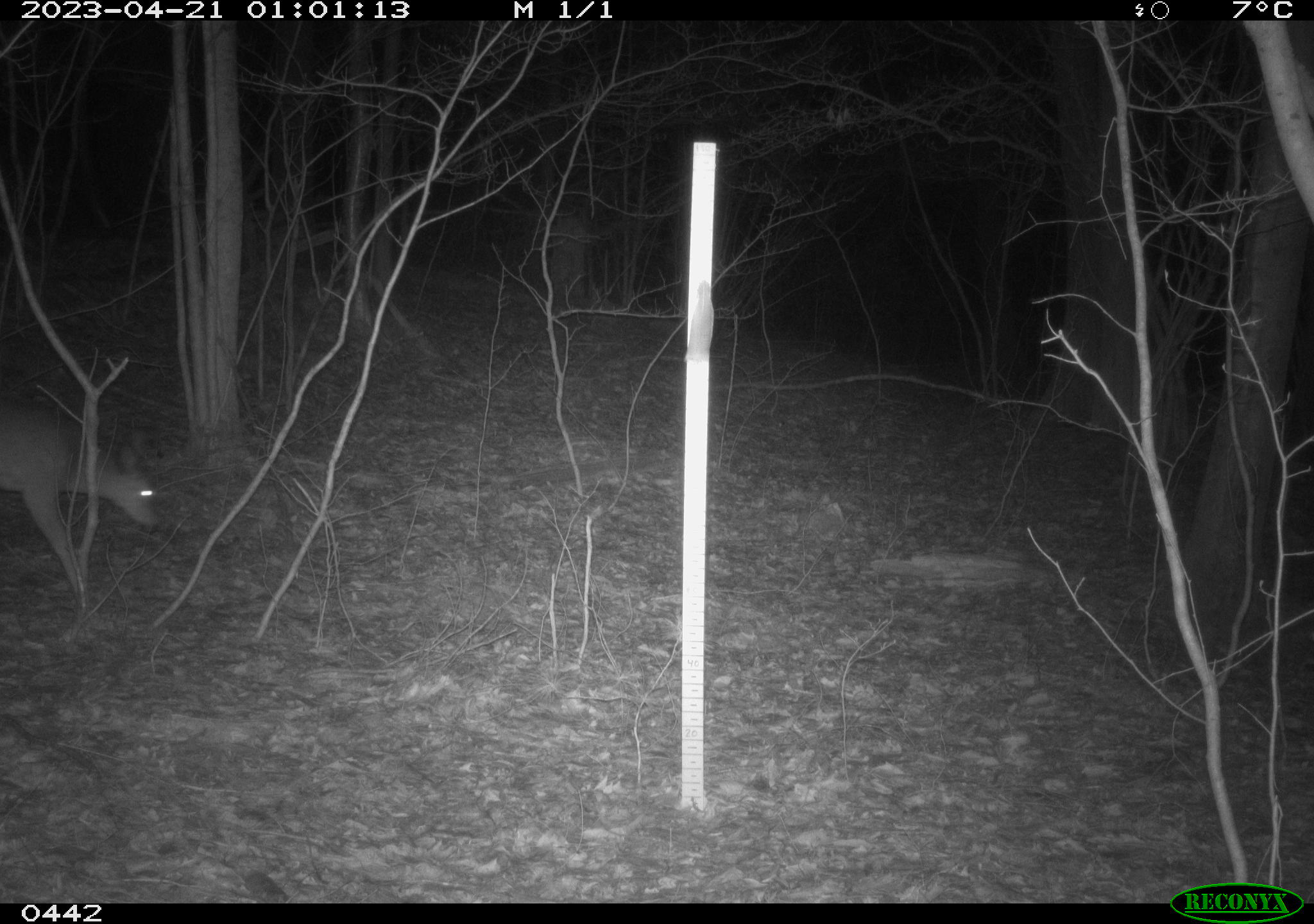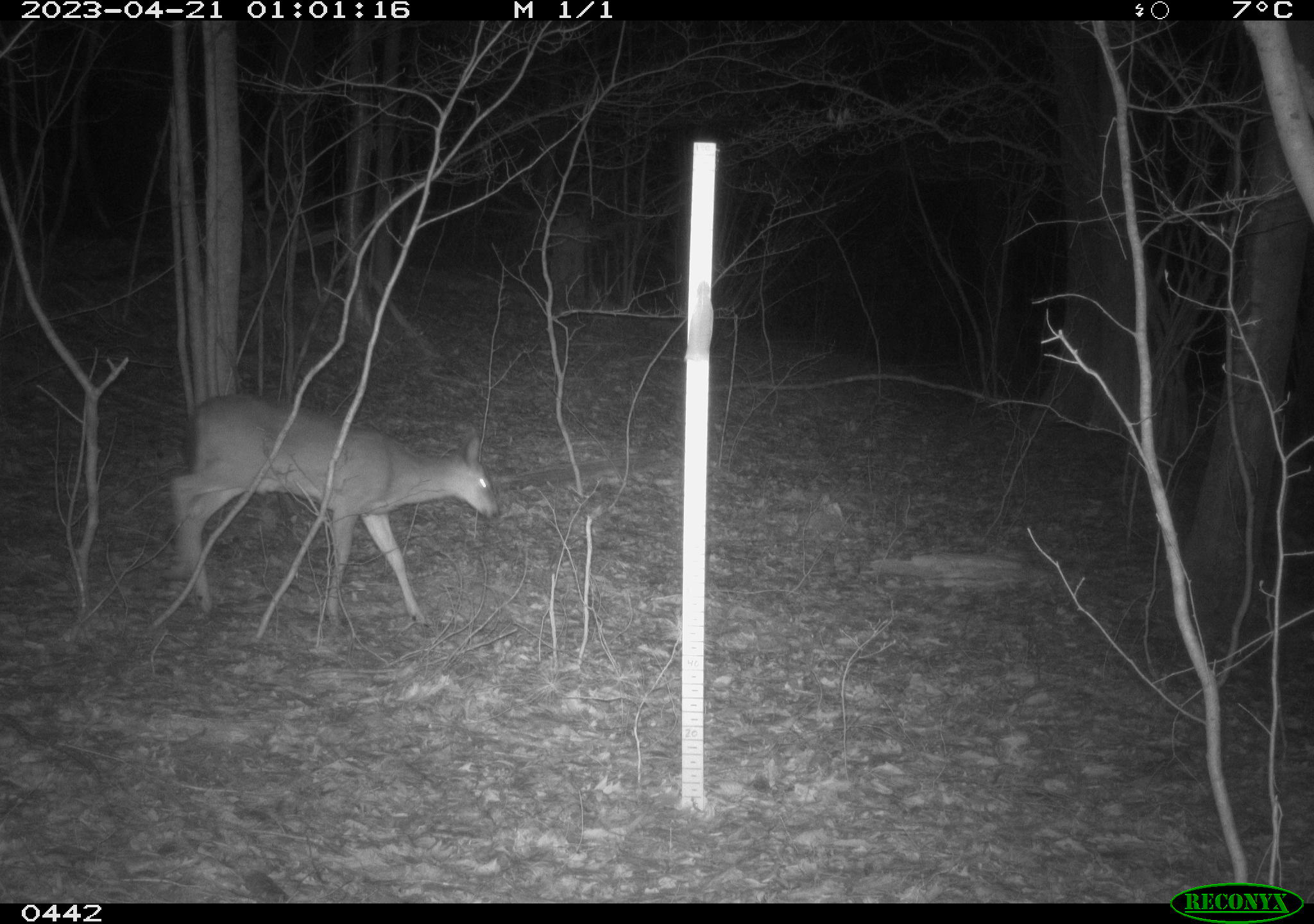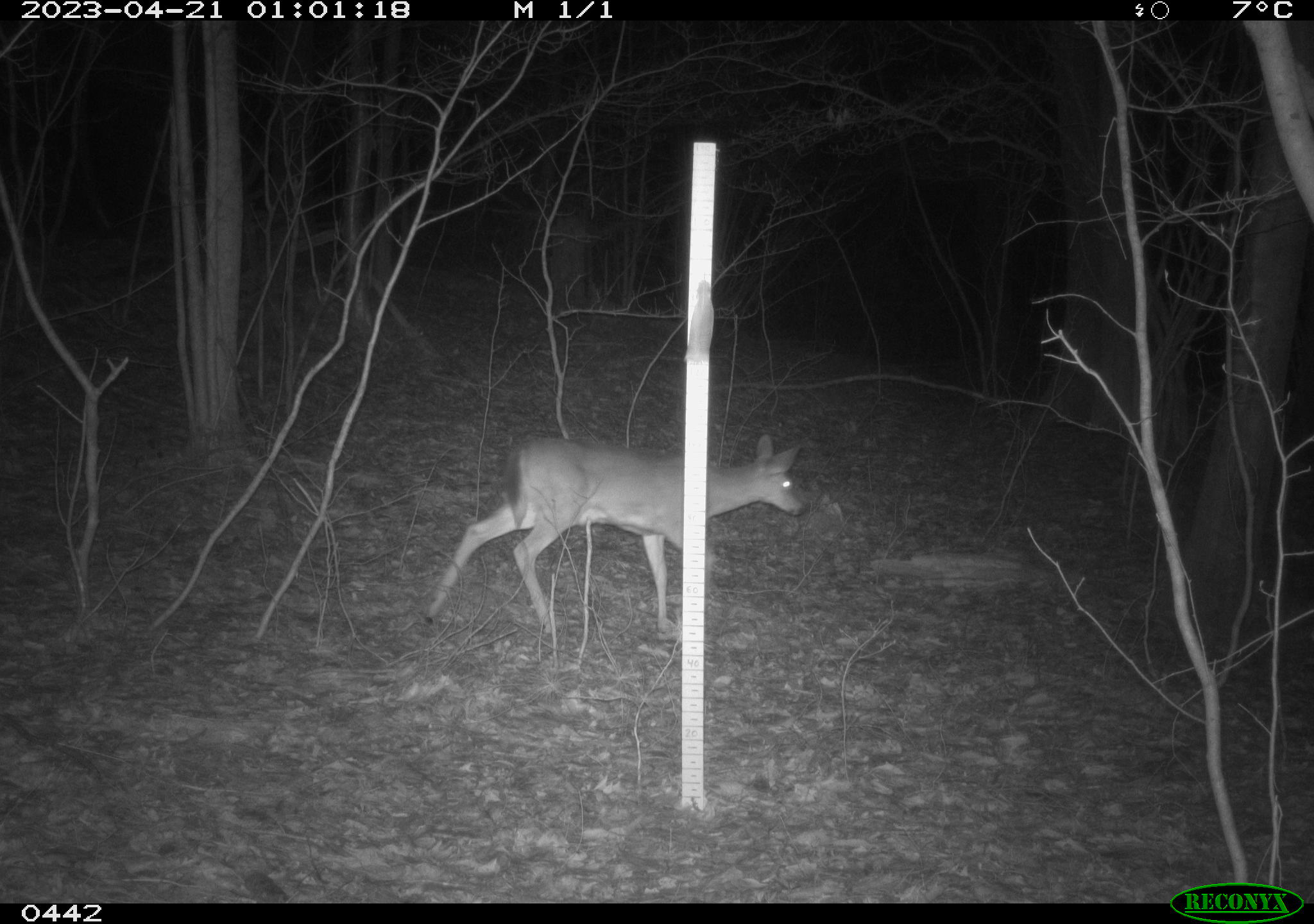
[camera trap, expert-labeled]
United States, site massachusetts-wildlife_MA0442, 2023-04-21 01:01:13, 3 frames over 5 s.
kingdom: Animalia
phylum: Chordata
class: Mammalia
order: Artiodactyla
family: Cervidae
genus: Odocoileus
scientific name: Odocoileus virginianus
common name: white-tailed deer